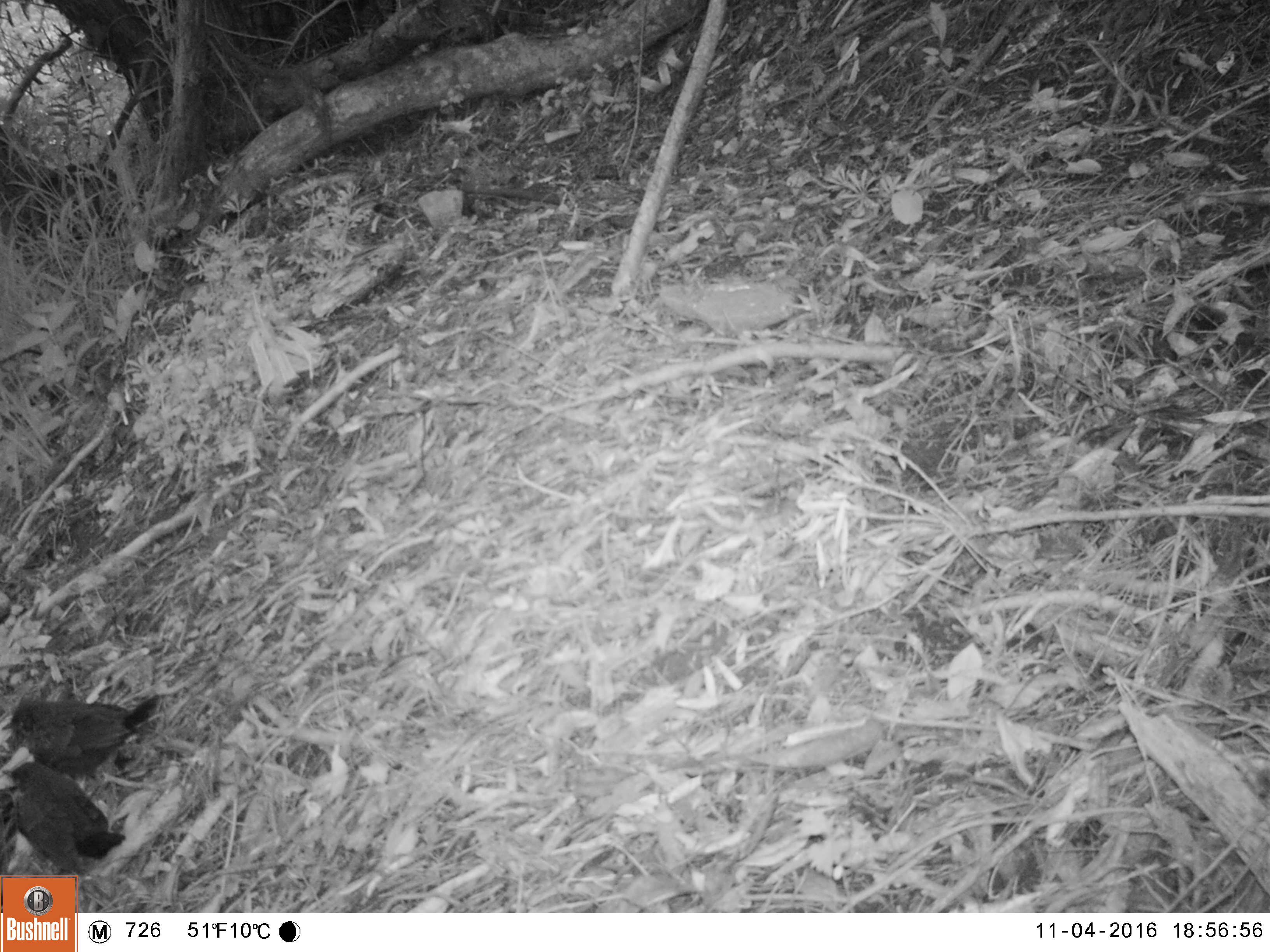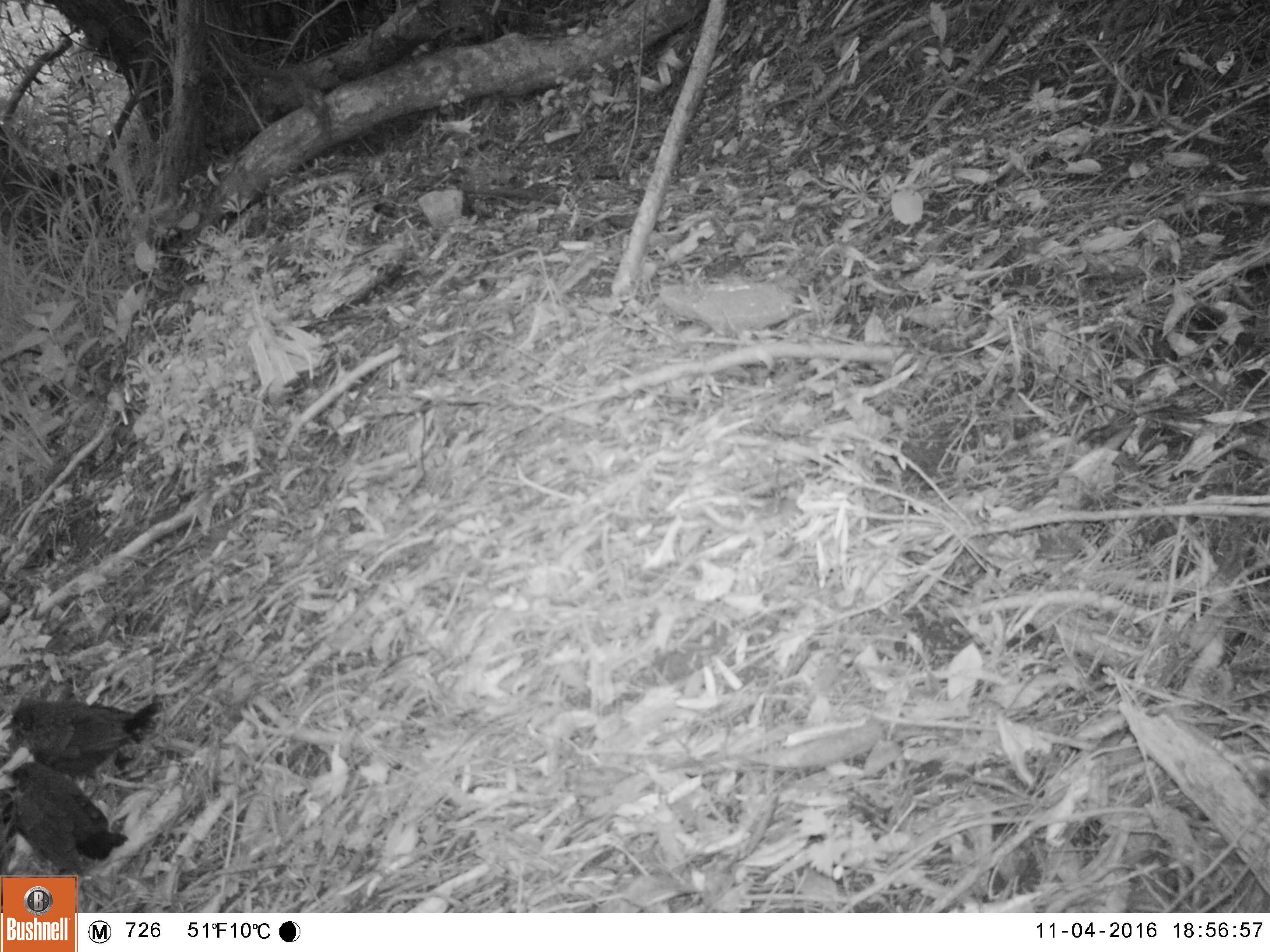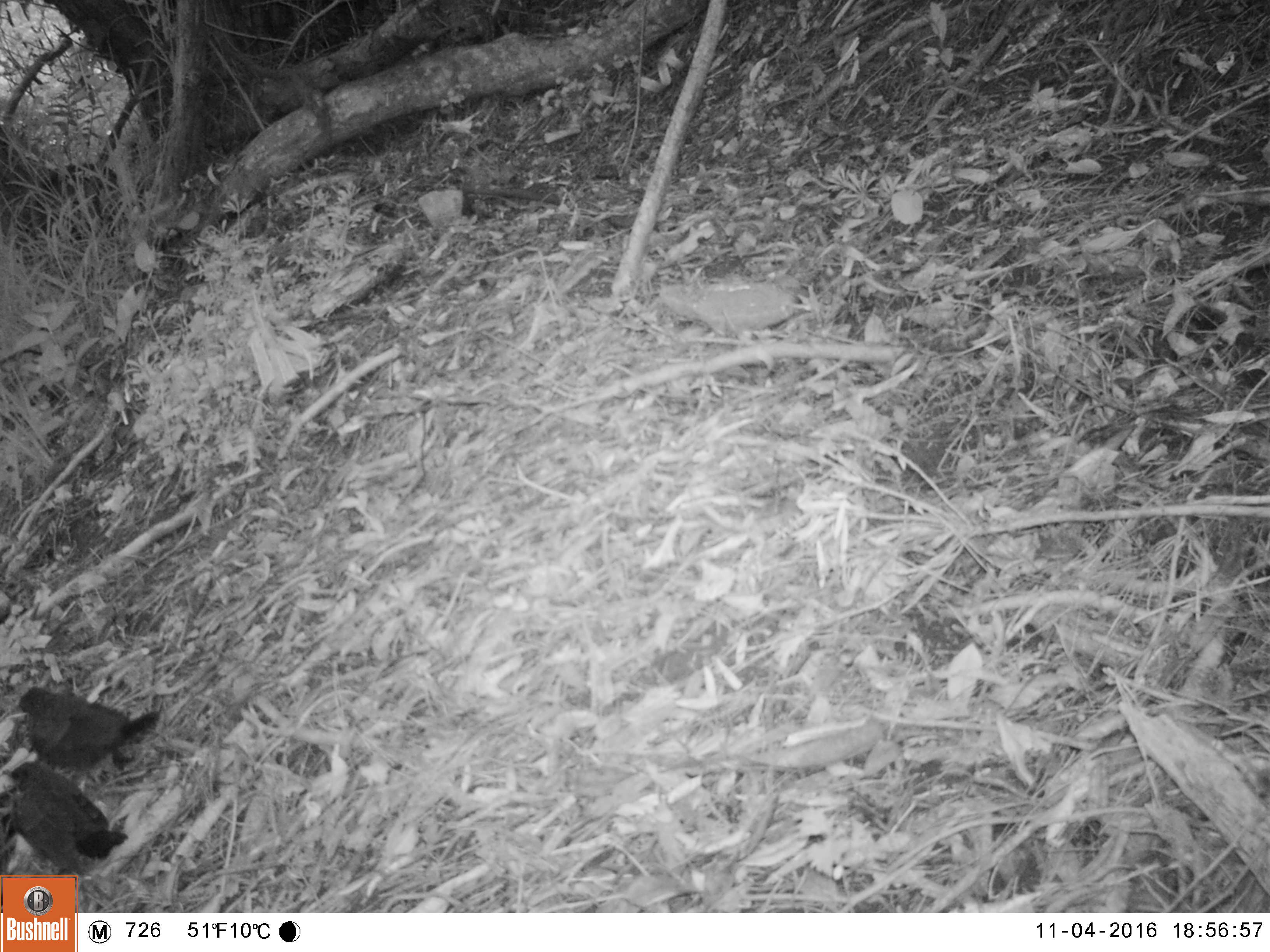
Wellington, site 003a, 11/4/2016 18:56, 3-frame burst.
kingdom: Animalia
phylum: Chordata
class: Aves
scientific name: Aves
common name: bird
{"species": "bird (Aves)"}